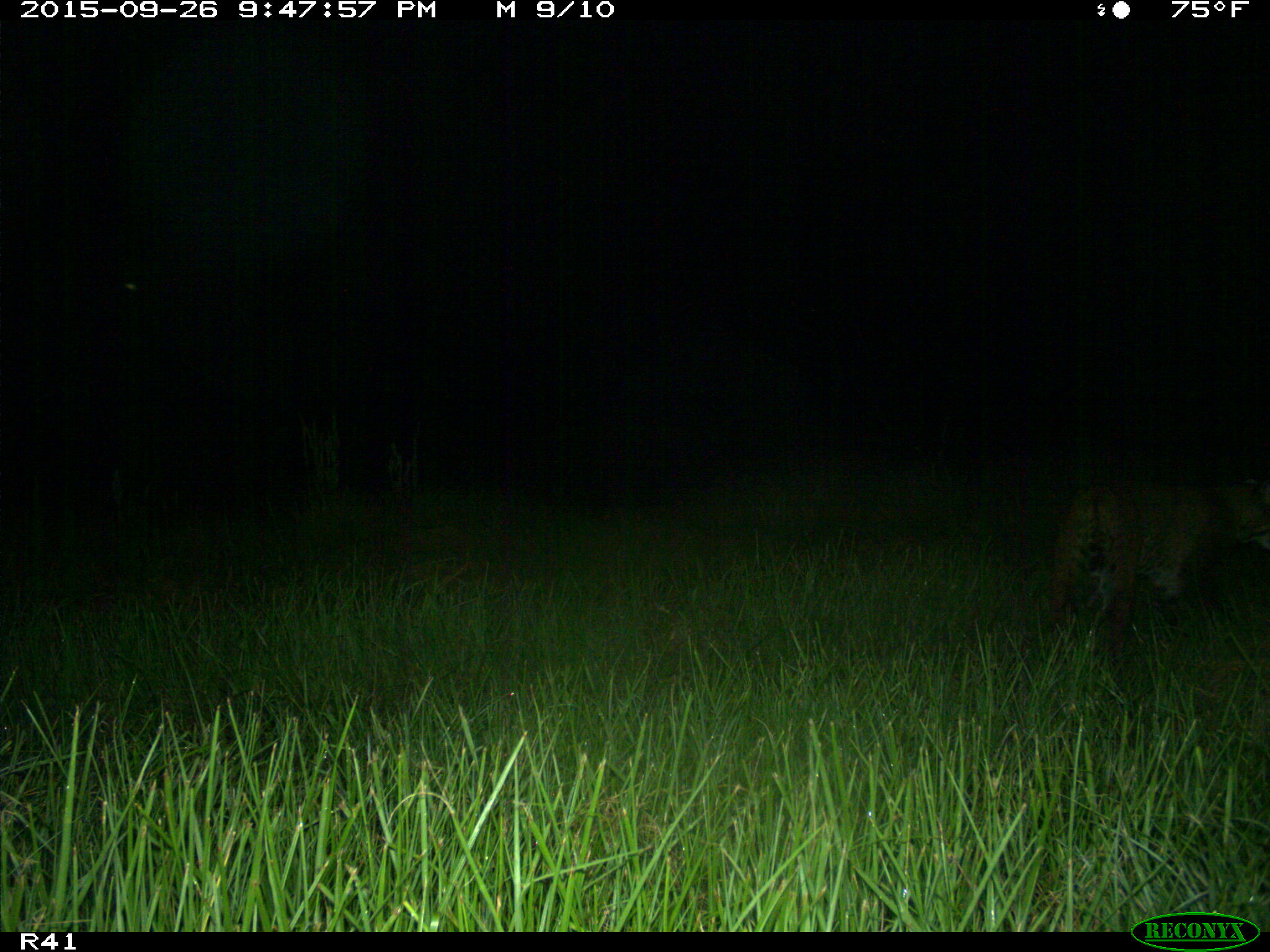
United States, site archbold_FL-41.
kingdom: Animalia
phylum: Chordata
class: Mammalia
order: Carnivora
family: Felidae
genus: Lynx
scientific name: Lynx rufus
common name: bobcat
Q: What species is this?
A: Lynx rufus (bobcat).